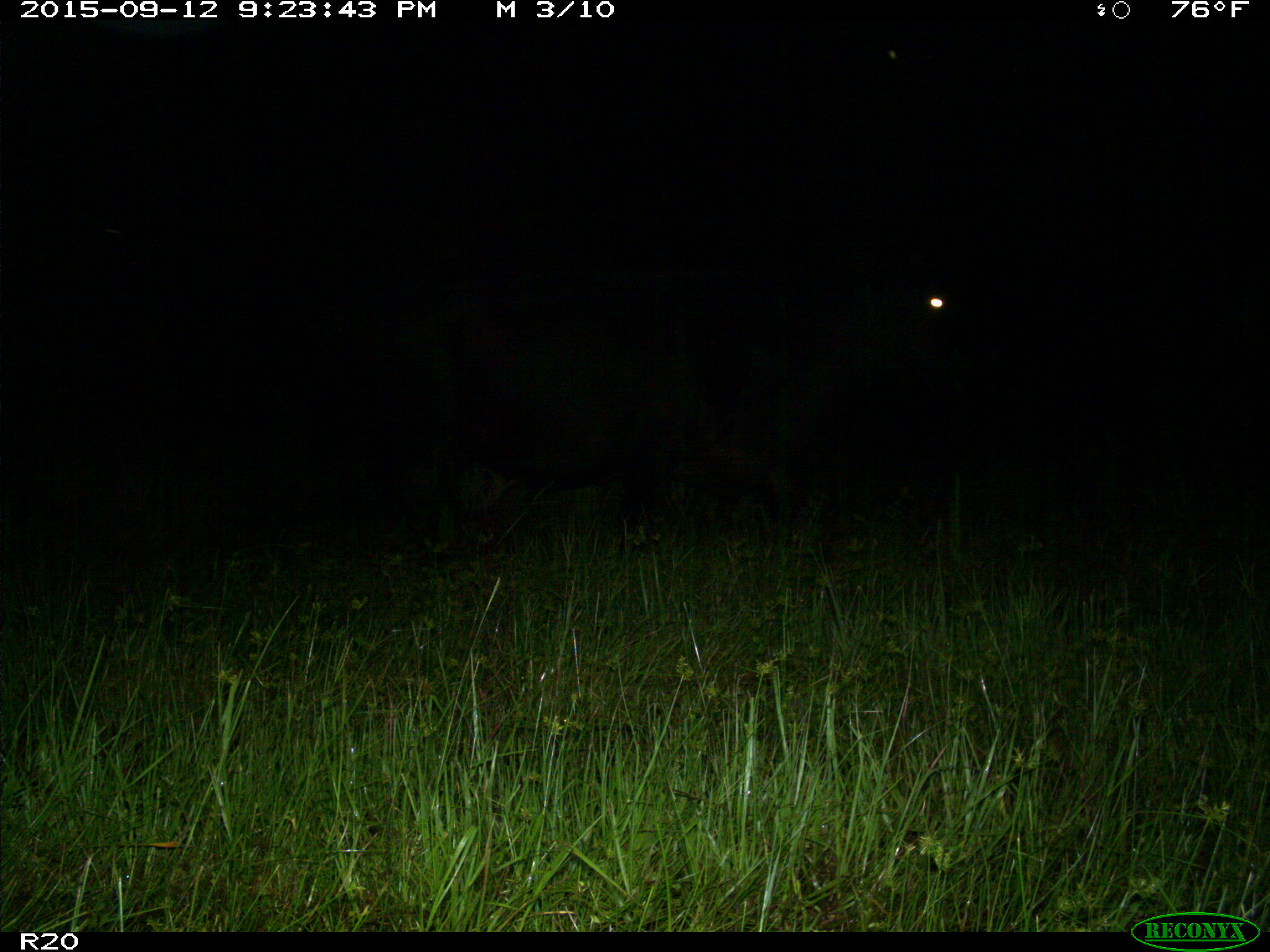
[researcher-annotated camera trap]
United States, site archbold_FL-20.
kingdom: Animalia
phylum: Chordata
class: Mammalia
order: Artiodactyla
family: Bovidae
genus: Bos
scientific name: Bos taurus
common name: domestic cow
Bos taurus (domestic cow).